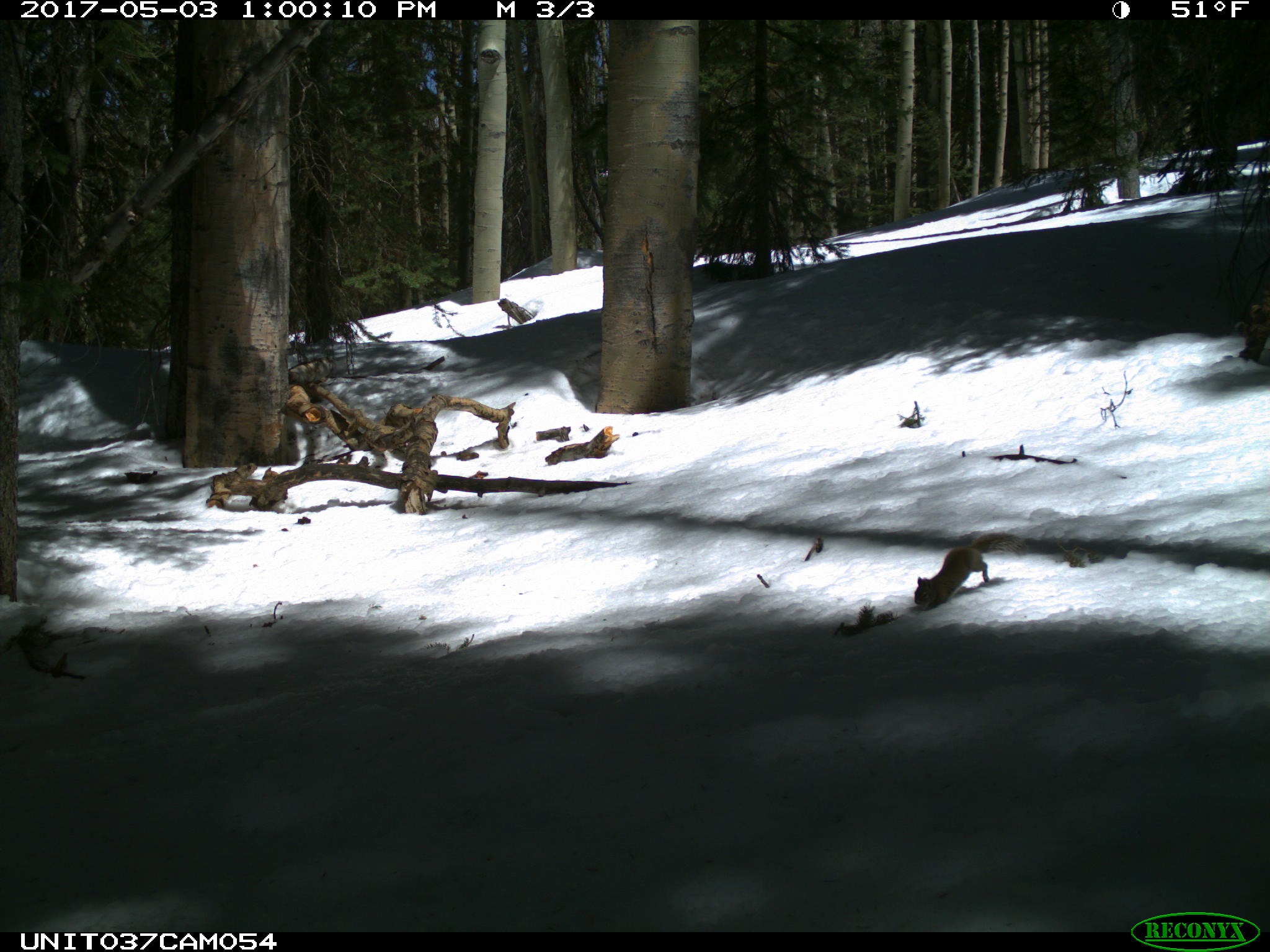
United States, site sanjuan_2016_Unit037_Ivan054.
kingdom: Animalia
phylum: Chordata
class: Mammalia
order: Rodentia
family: Sciuridae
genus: Tamiasciurus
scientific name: Tamiasciurus hudsonicus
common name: american red squirrel